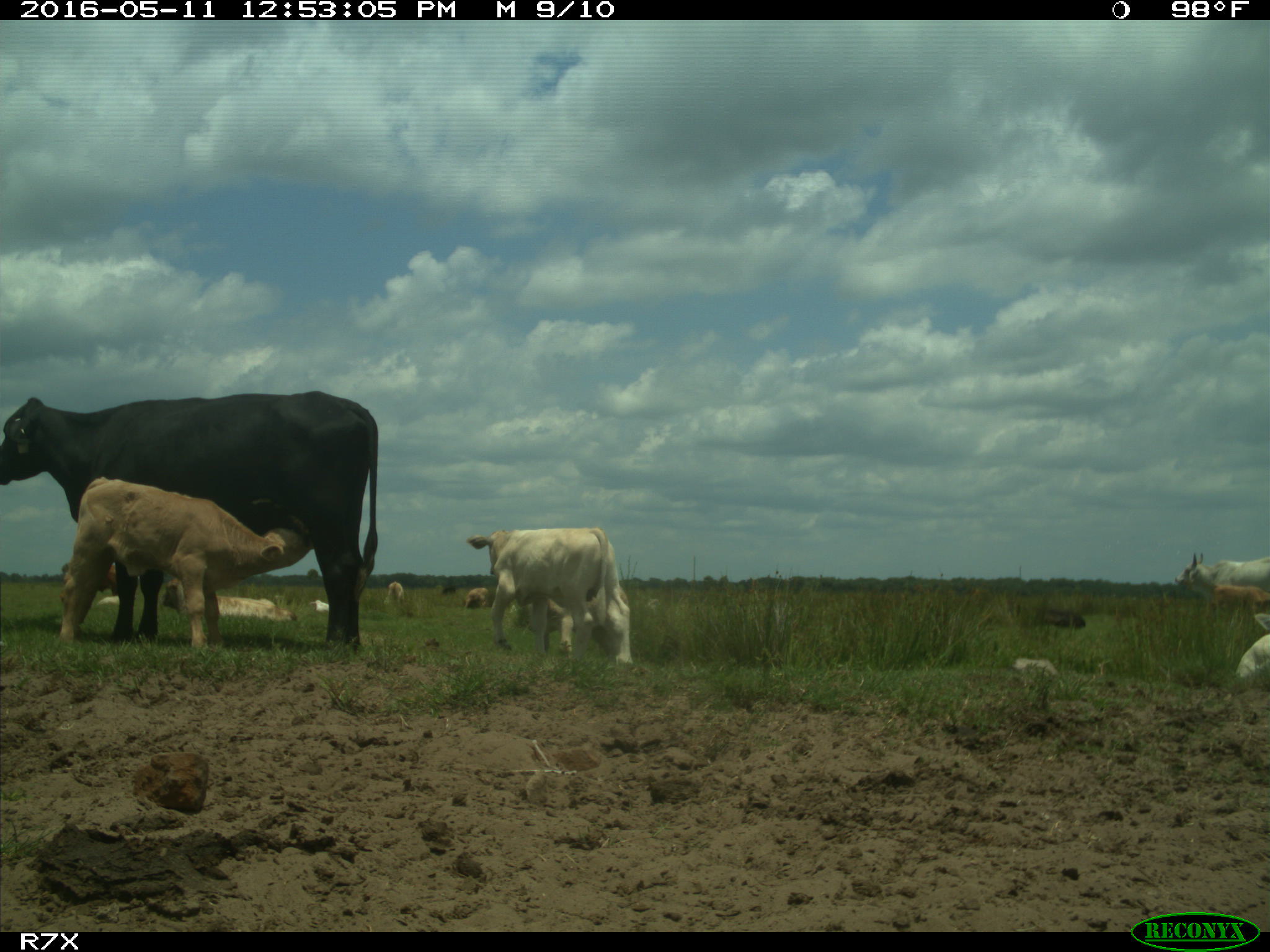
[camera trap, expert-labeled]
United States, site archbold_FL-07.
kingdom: Animalia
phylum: Chordata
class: Mammalia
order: Artiodactyla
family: Bovidae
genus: Bos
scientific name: Bos taurus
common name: domestic cow